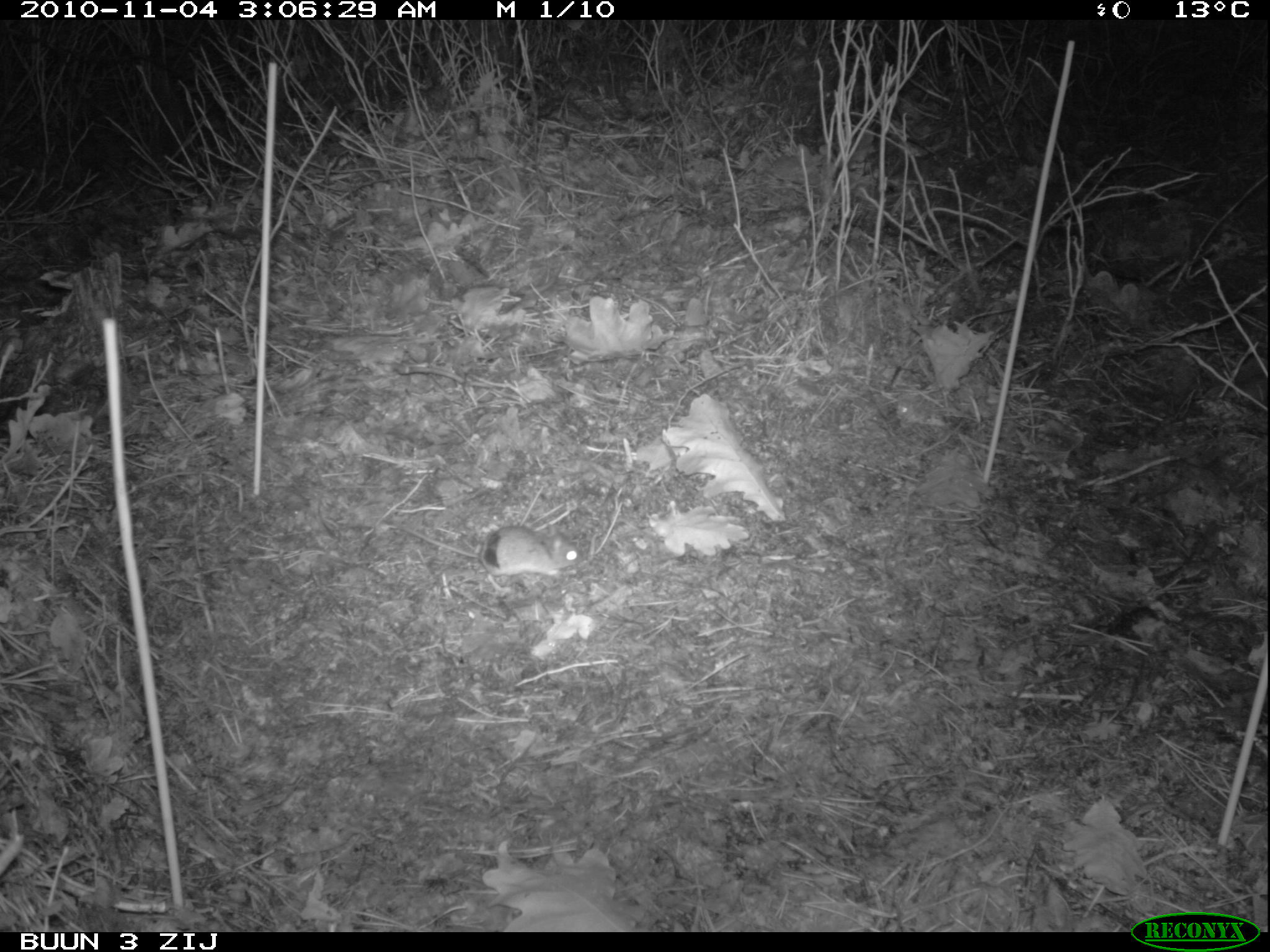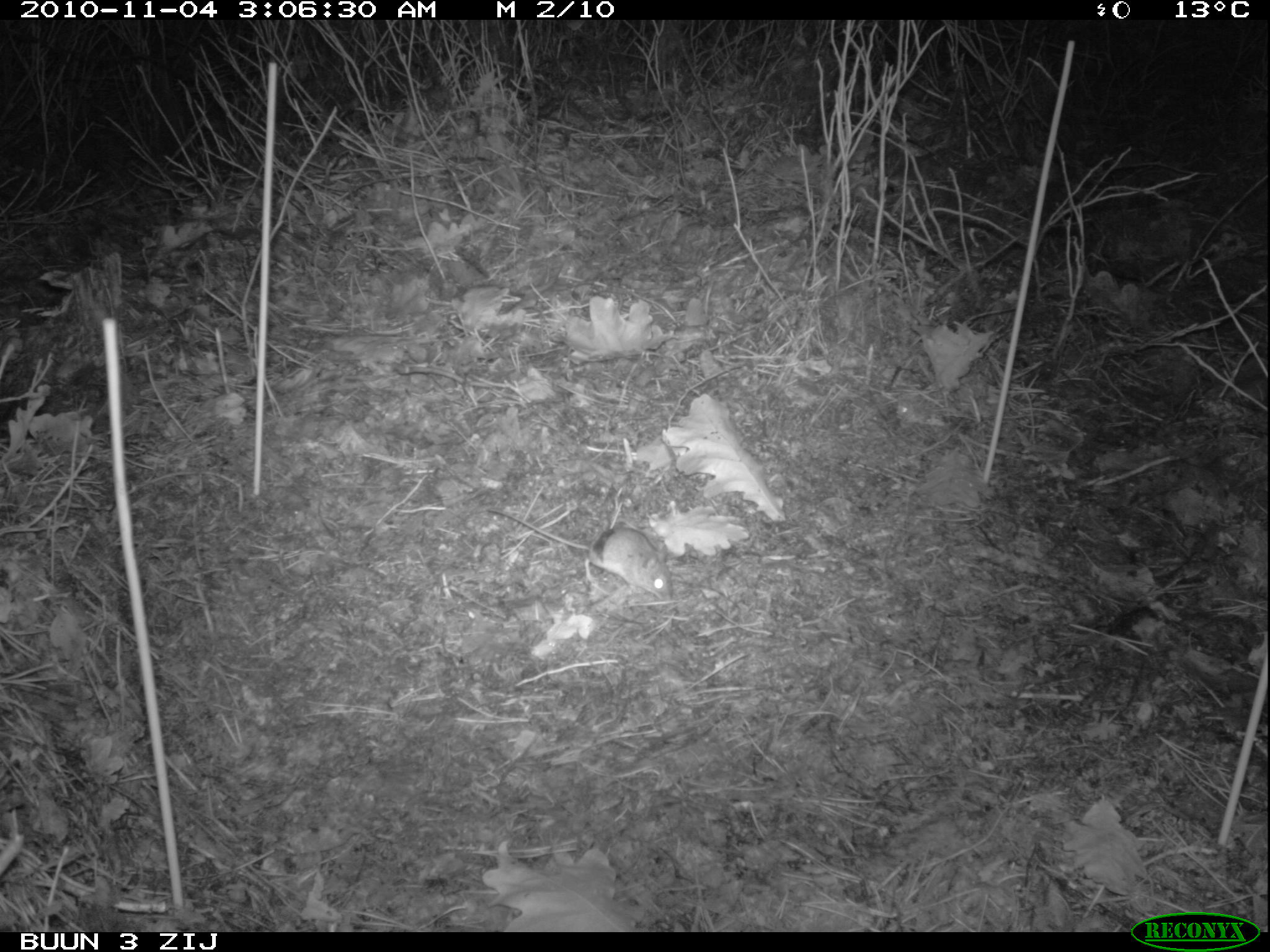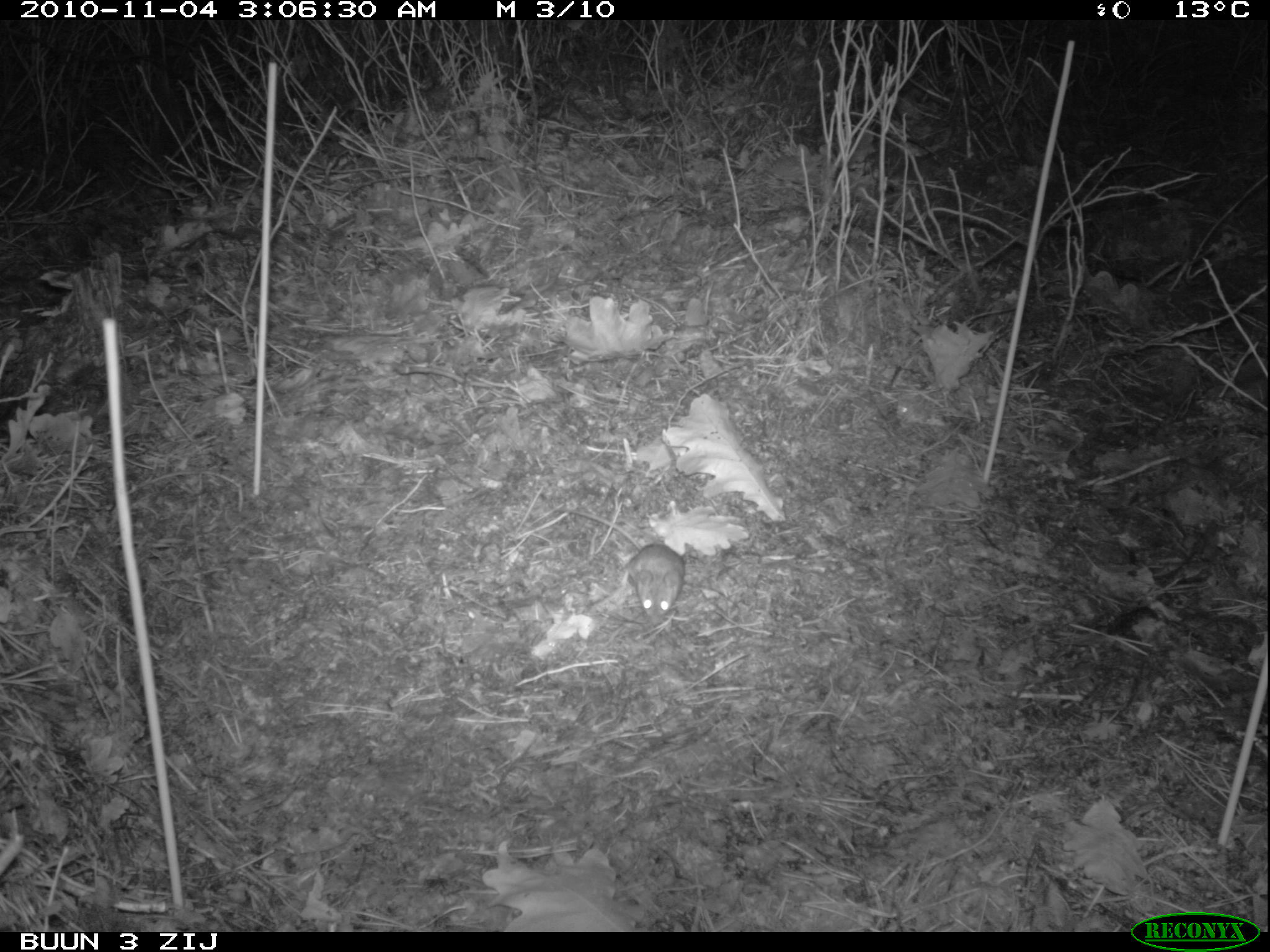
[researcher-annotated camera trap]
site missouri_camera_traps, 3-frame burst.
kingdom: Animalia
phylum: Chordata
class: Mammalia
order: Rodentia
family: Muridae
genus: Apodemus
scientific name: Apodemus sylvaticus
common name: wood mouse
Wood mouse (Apodemus sylvaticus). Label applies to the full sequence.